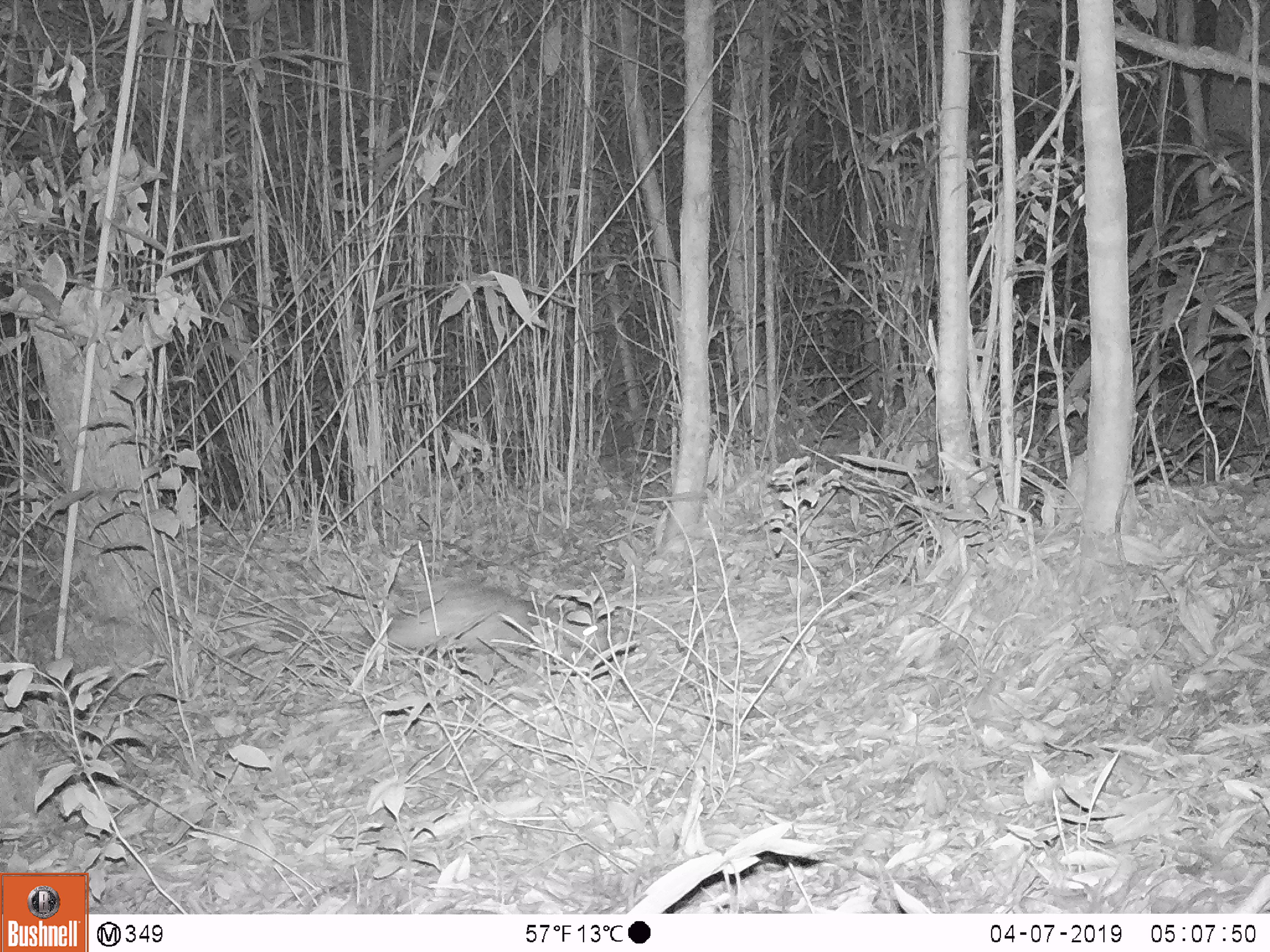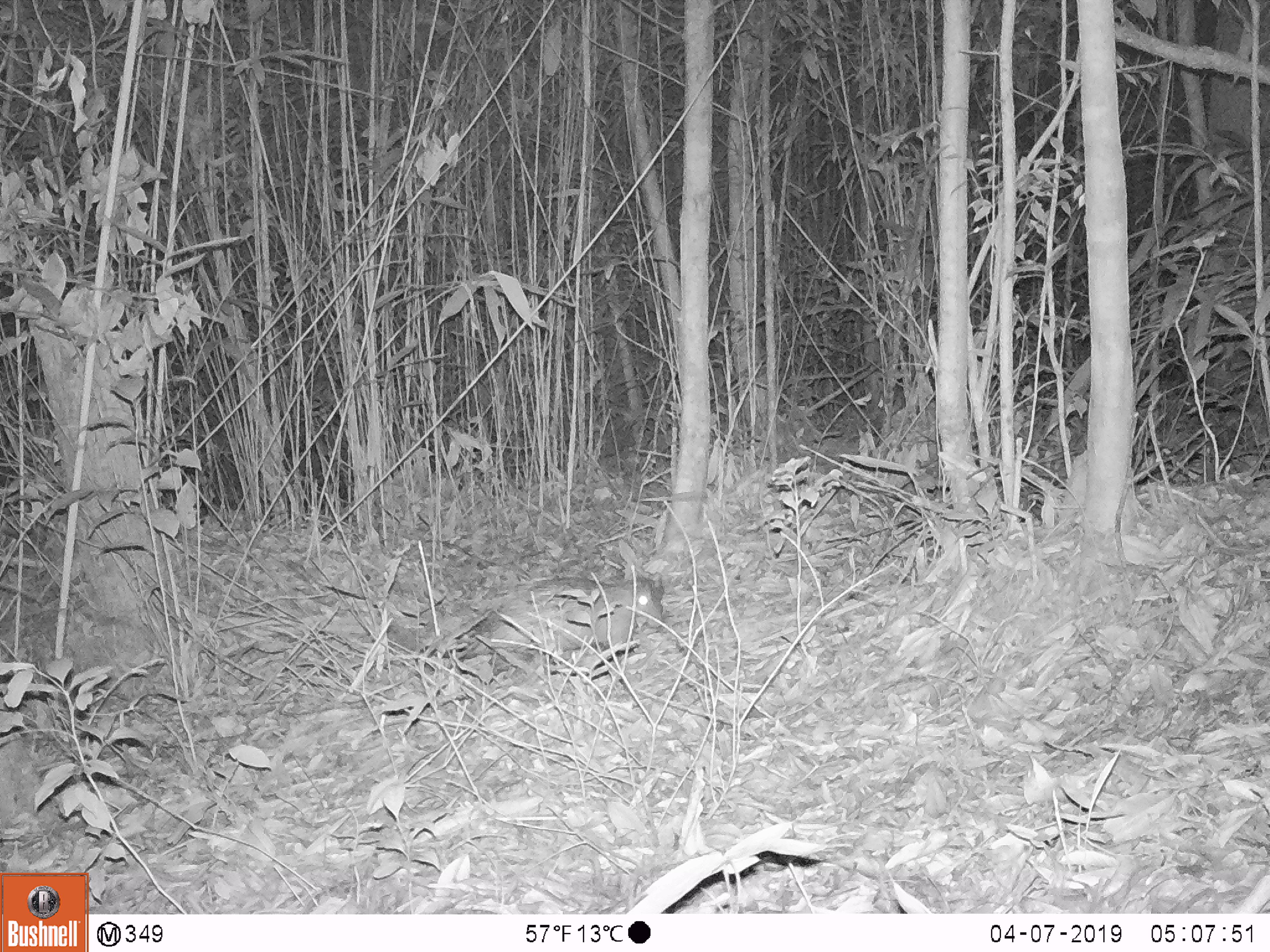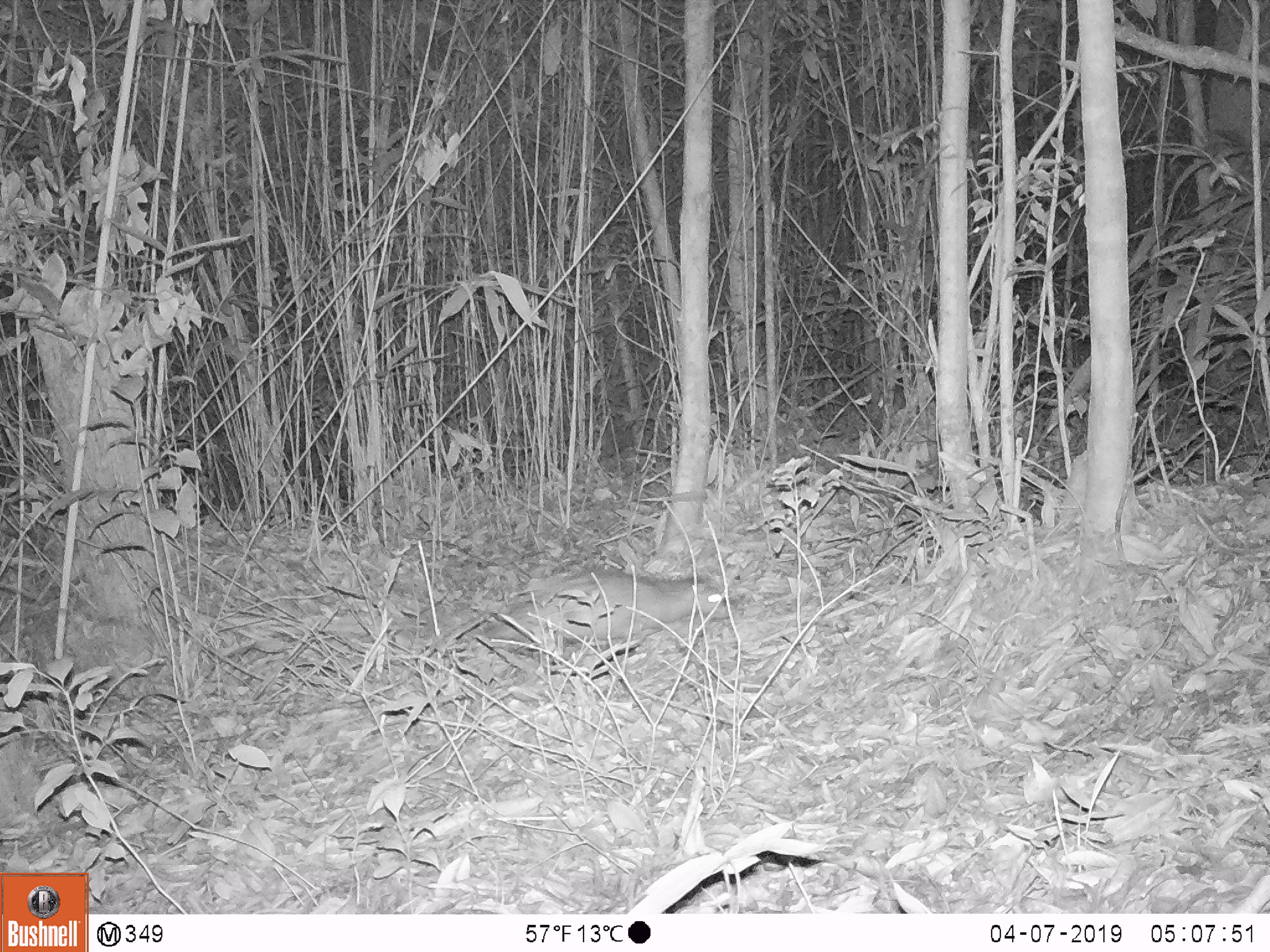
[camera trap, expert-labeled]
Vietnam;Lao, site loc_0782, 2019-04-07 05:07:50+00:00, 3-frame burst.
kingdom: Animalia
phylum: Chordata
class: Mammalia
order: Rodentia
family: Hystricidae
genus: Atherurus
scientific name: Atherurus macrourus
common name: asiatic brush-tailed porcupine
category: asiatic brush tailed porcupine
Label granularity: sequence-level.